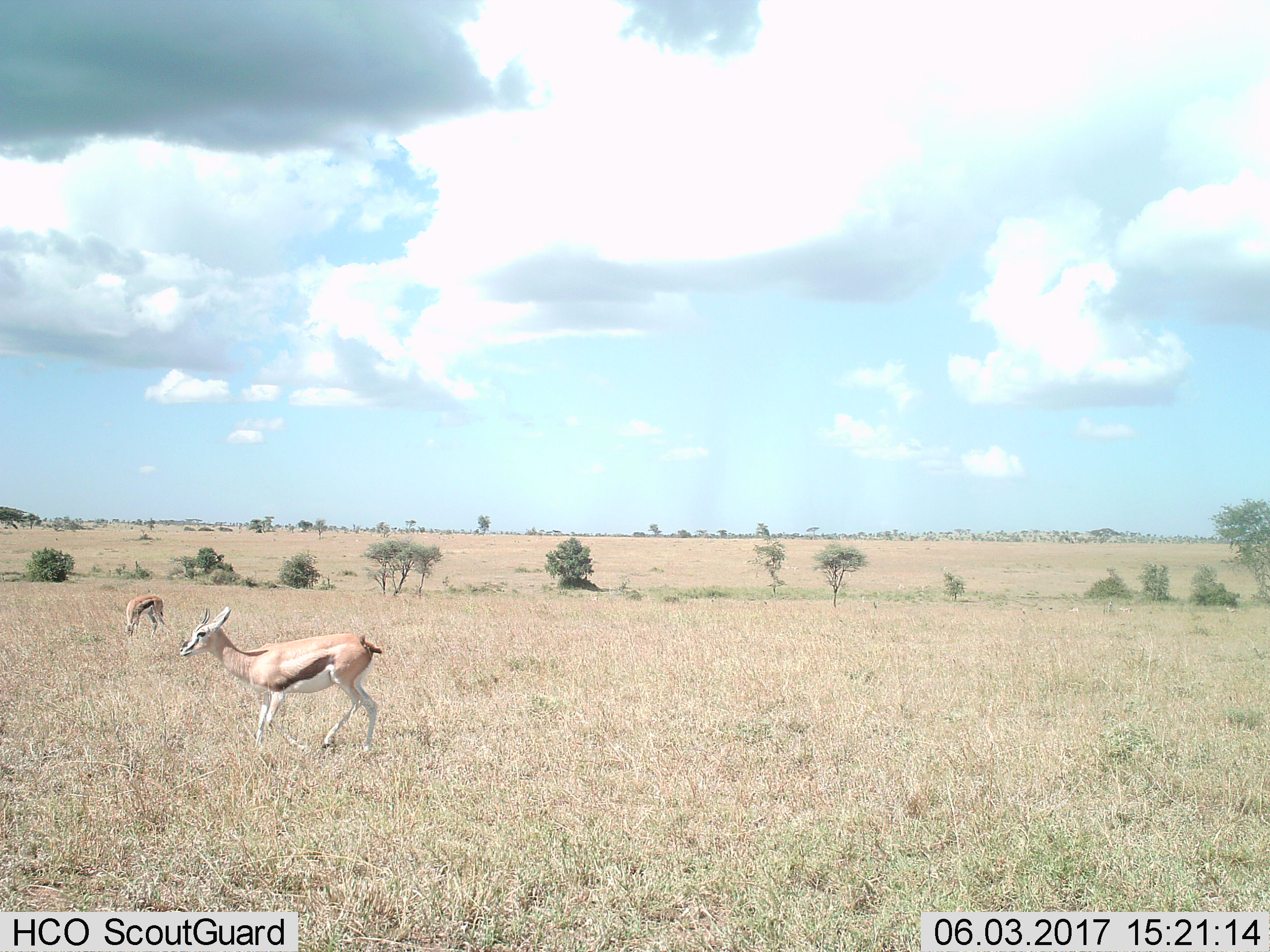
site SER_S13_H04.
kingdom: Animalia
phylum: Chordata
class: Mammalia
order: Artiodactyla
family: Bovidae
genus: Eudorcas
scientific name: Eudorcas thomsonii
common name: thomson's gazelle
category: gazellethomsons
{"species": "gazellethomsons (thomson's gazelle) (Eudorcas thomsonii)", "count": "2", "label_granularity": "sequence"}